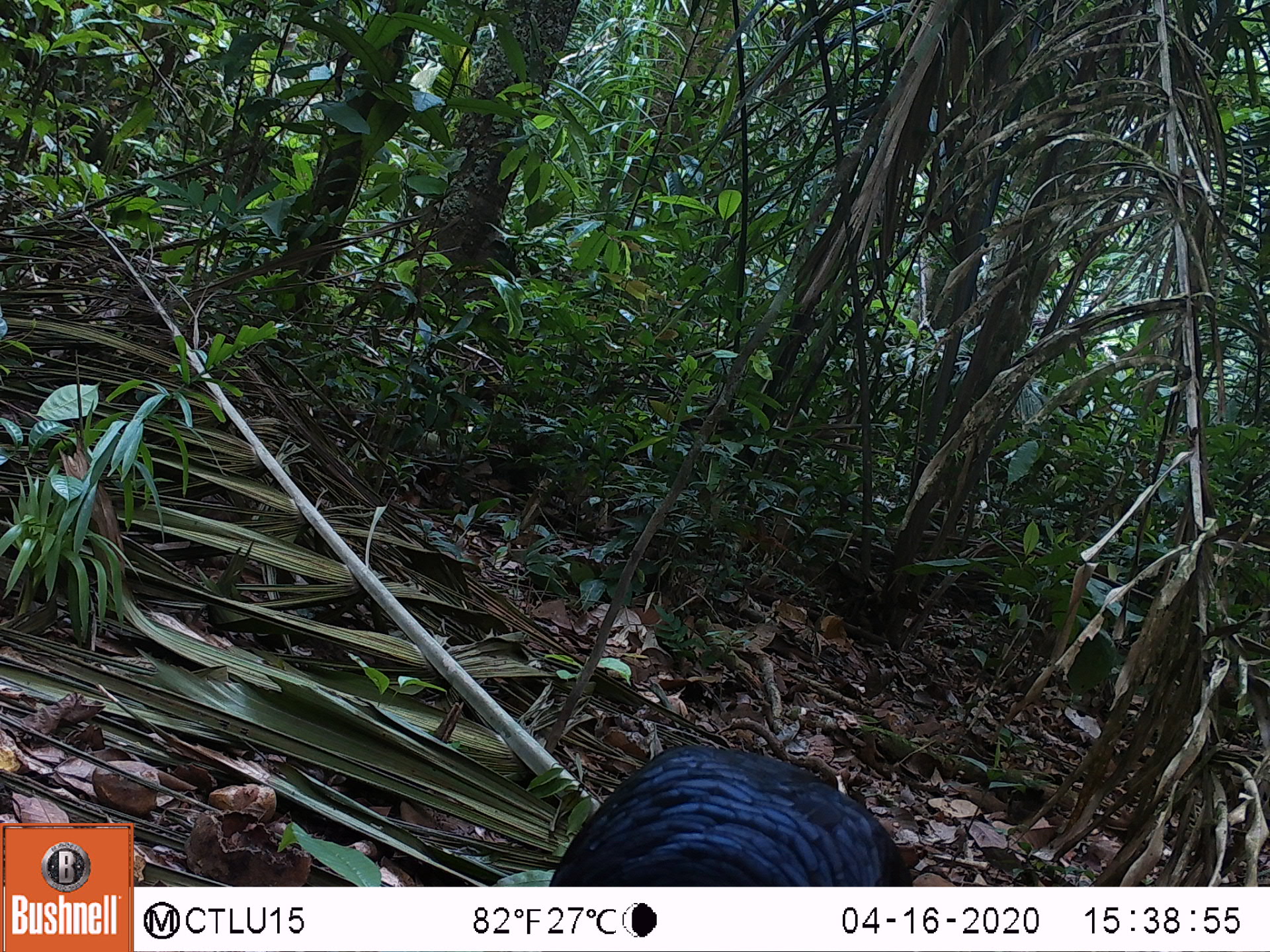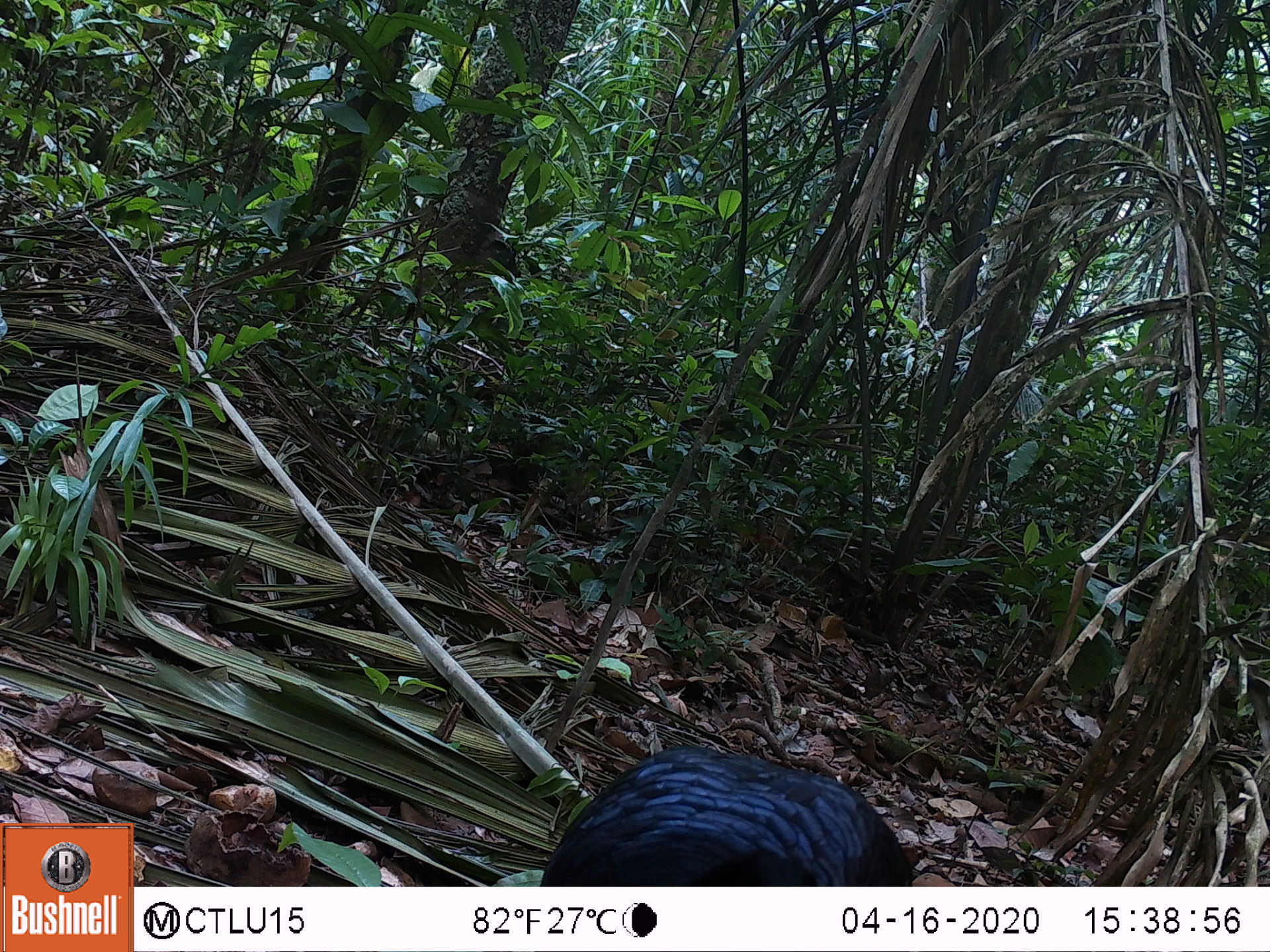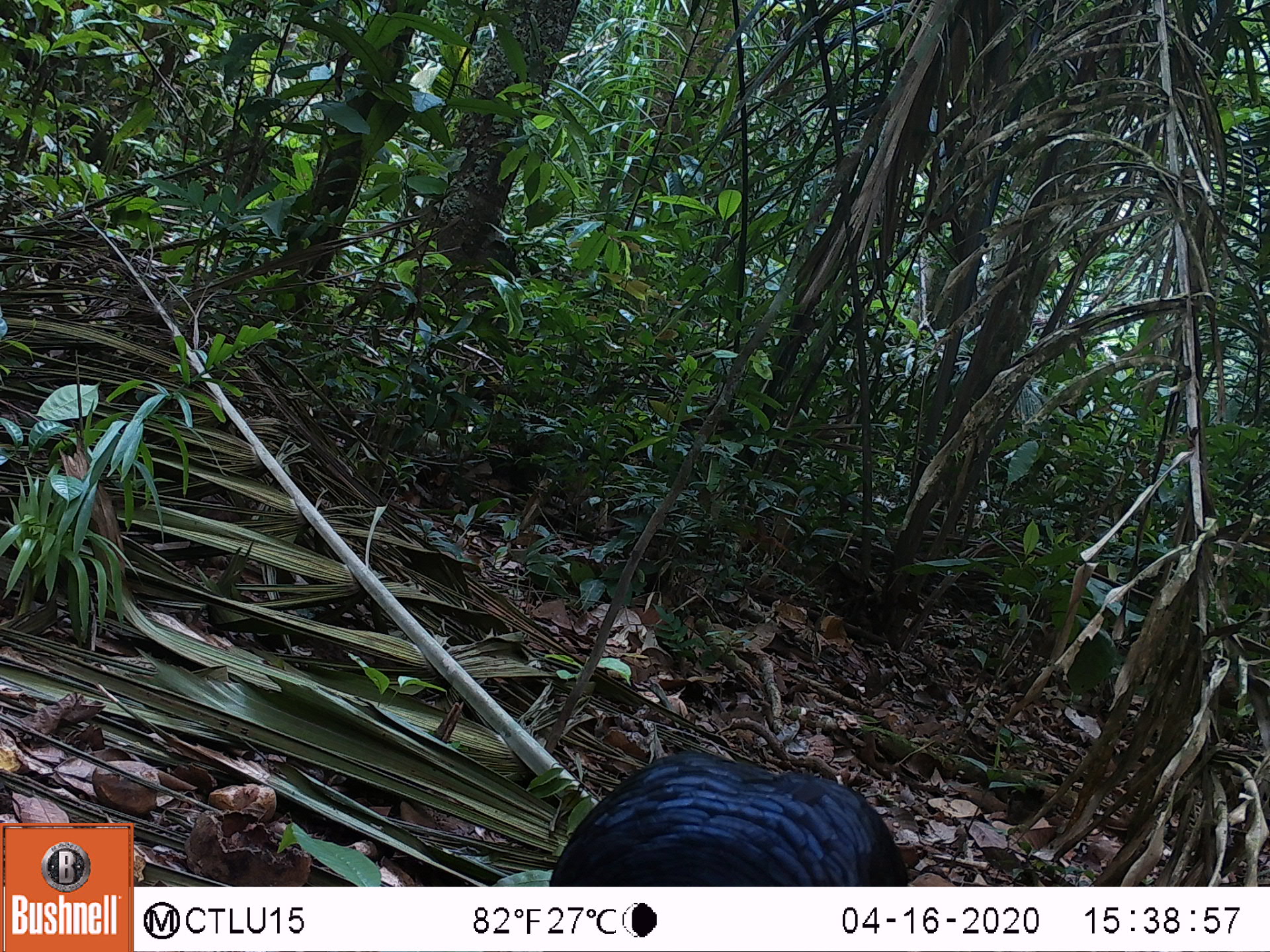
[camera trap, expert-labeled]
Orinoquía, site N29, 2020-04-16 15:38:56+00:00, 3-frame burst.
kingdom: Animalia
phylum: Chordata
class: Aves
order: Galliformes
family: Cracidae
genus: Mitu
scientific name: Mitu salvini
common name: salvin's currasow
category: salvins curassow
Salvins curassow (salvin's currasow) (Mitu salvini).